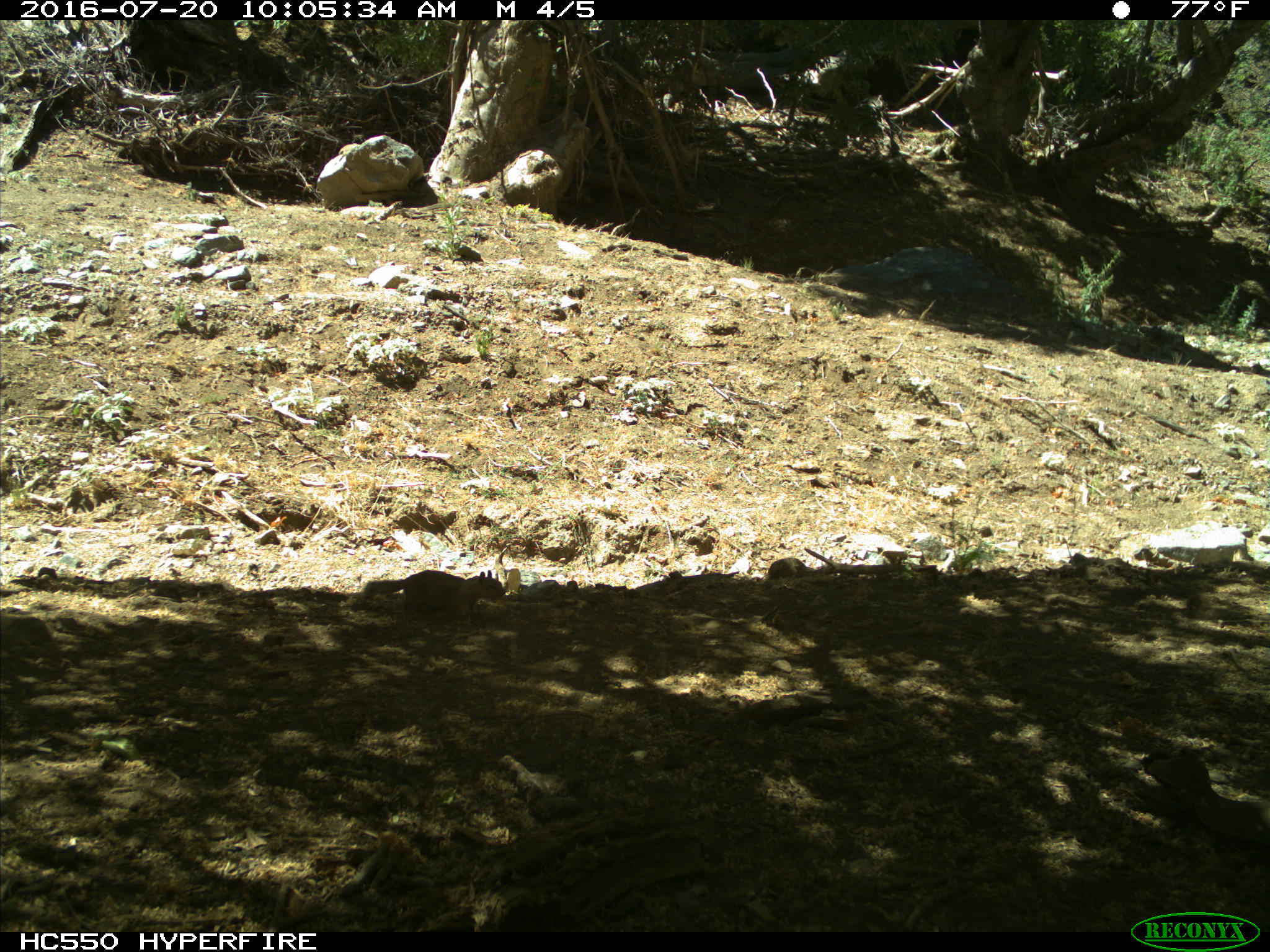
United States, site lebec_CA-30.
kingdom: Animalia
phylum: Chordata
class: Mammalia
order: Rodentia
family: Sciuridae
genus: Otospermophilus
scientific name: Otospermophilus beecheyi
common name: california ground squirrel